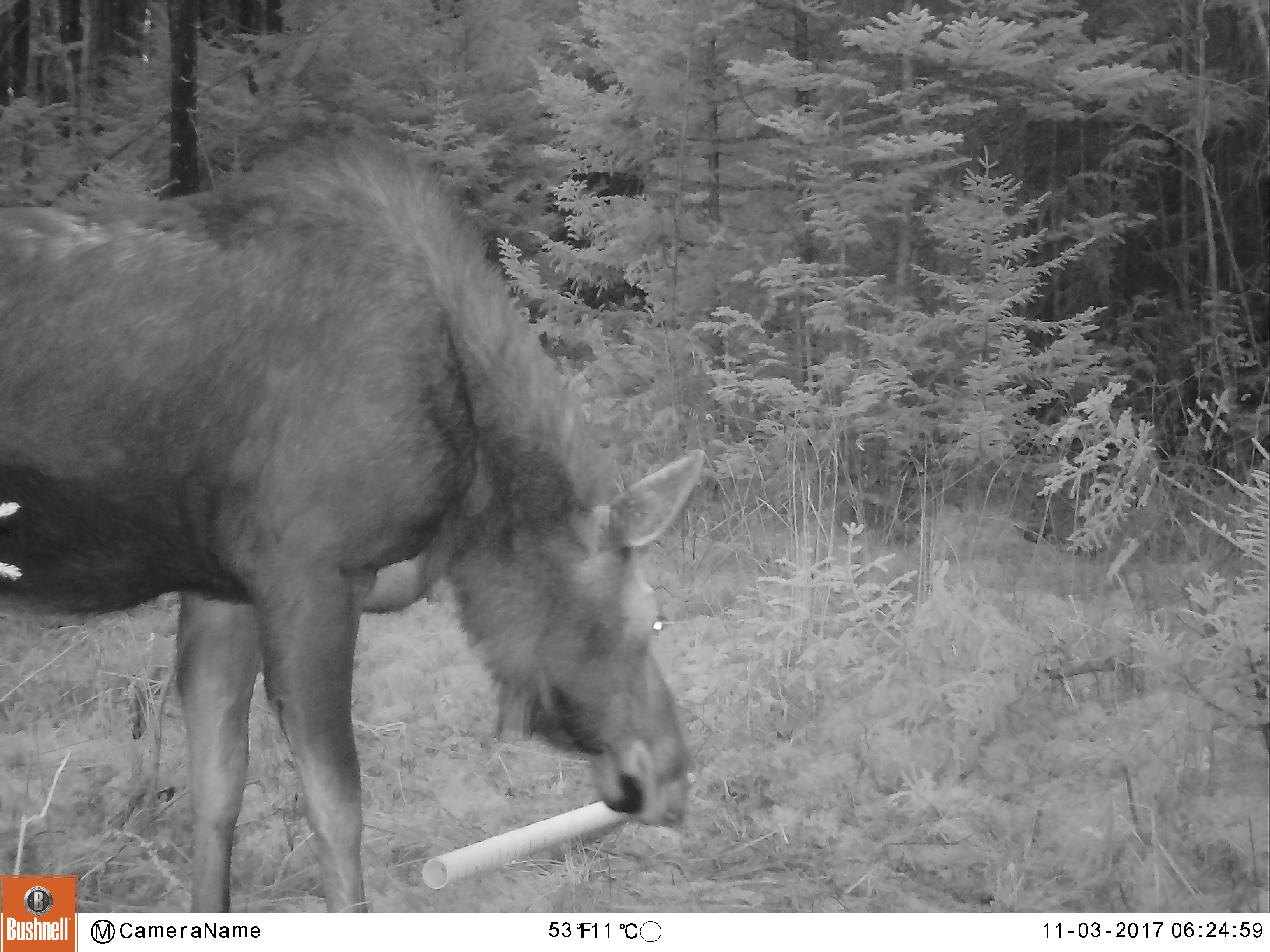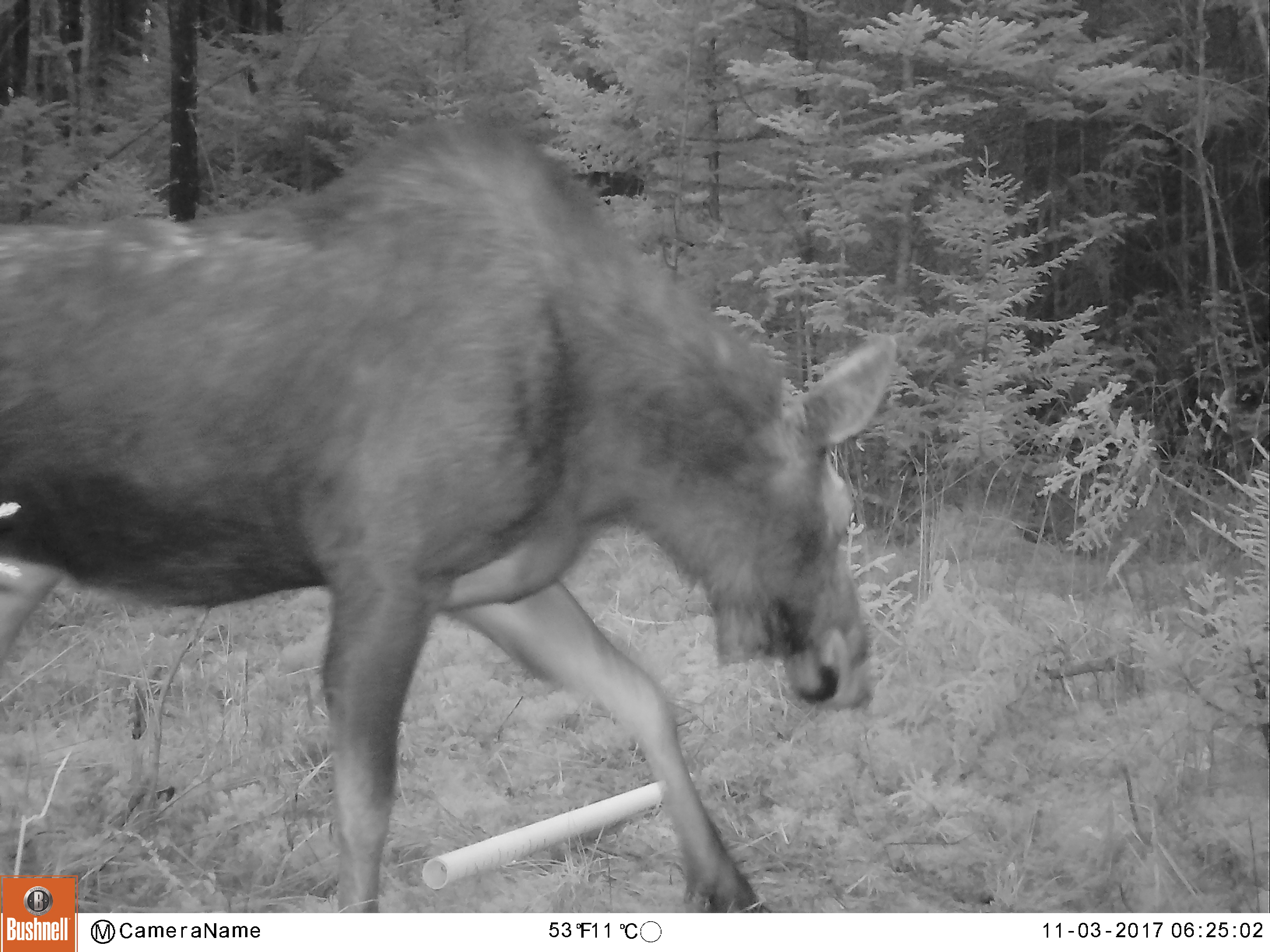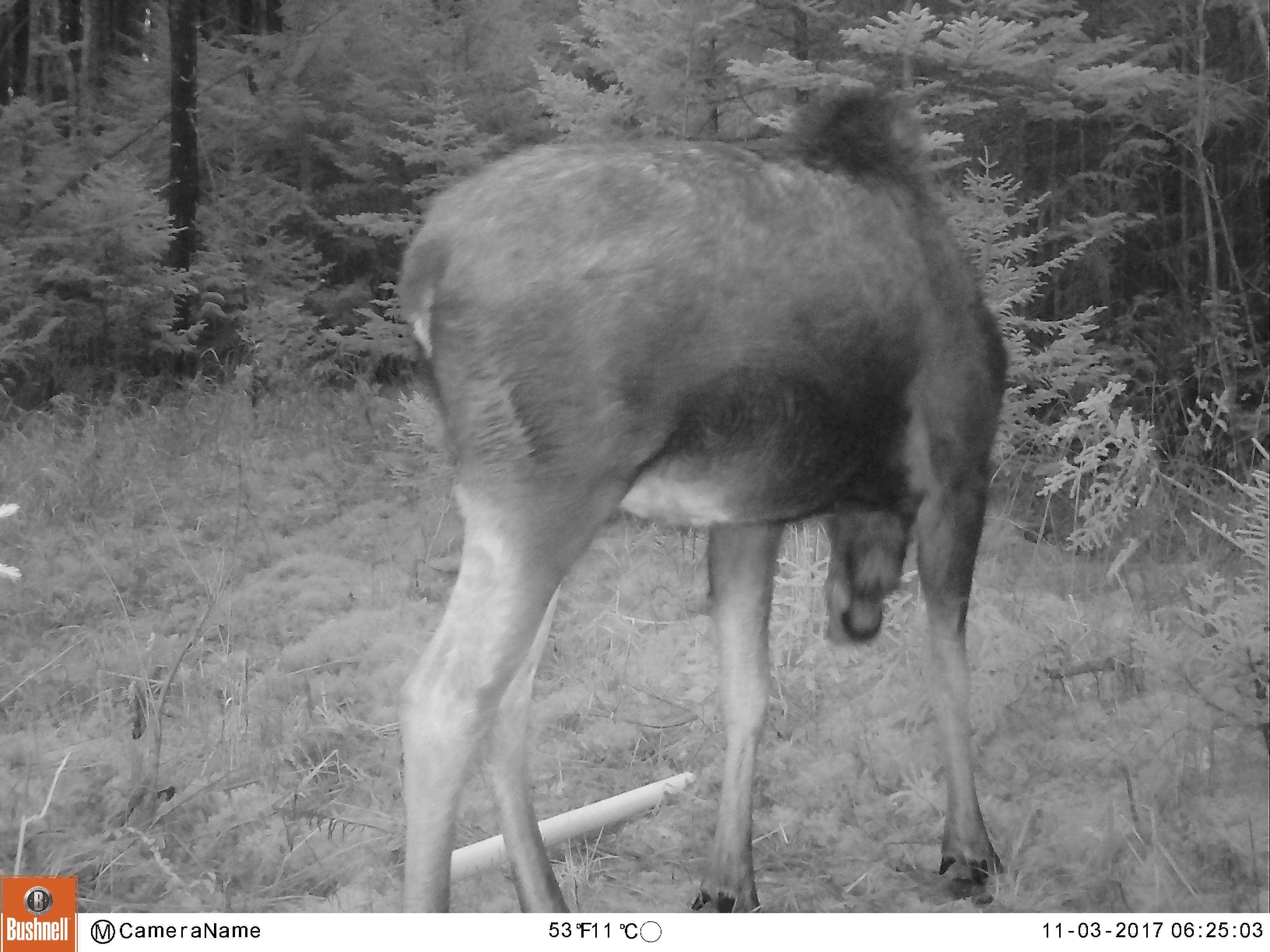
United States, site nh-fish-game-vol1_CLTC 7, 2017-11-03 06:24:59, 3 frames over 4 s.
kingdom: Animalia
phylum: Chordata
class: Mammalia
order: Artiodactyla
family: Cervidae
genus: Alces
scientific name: Alces alces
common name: moose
Moose (Alces alces).